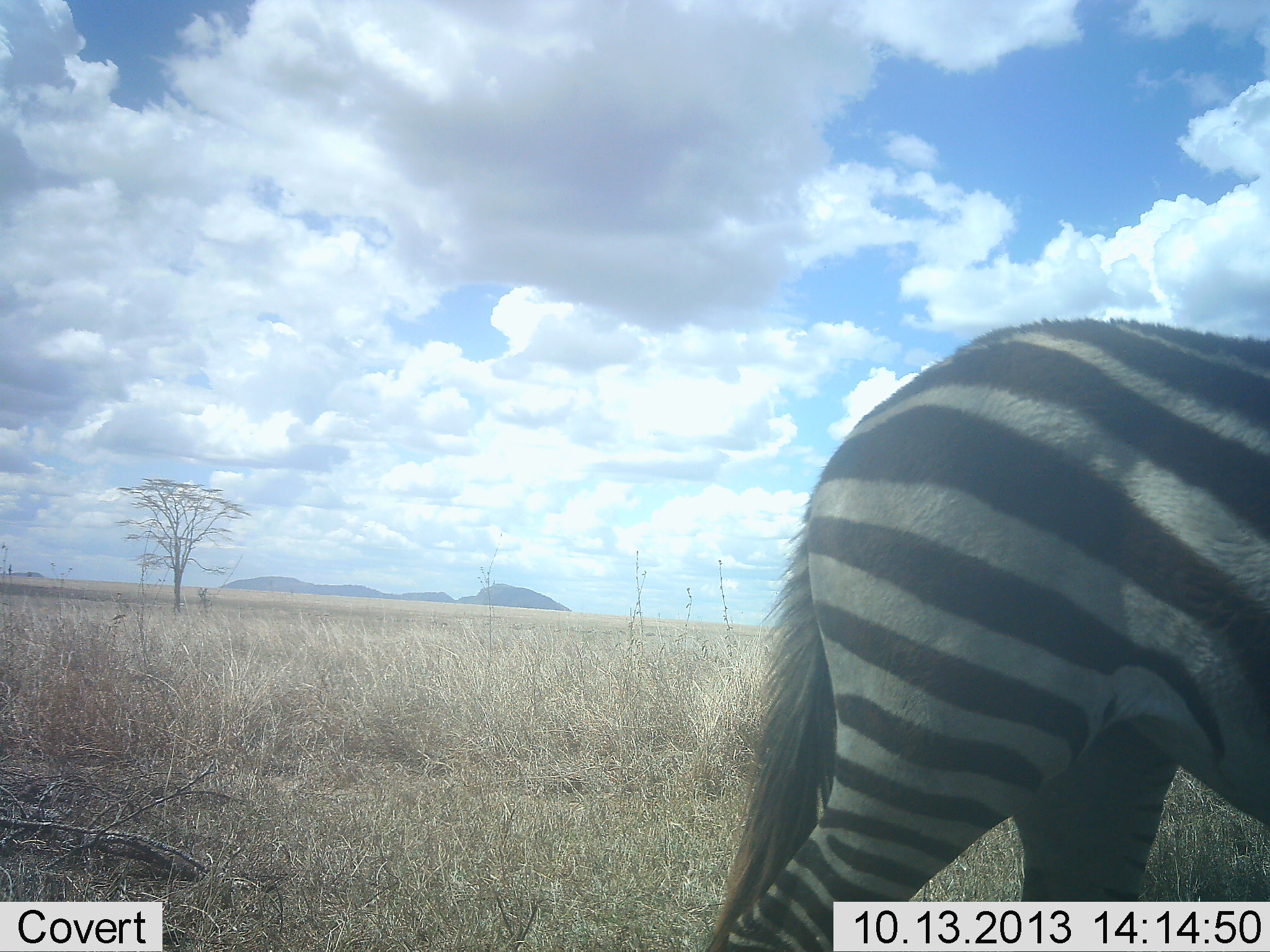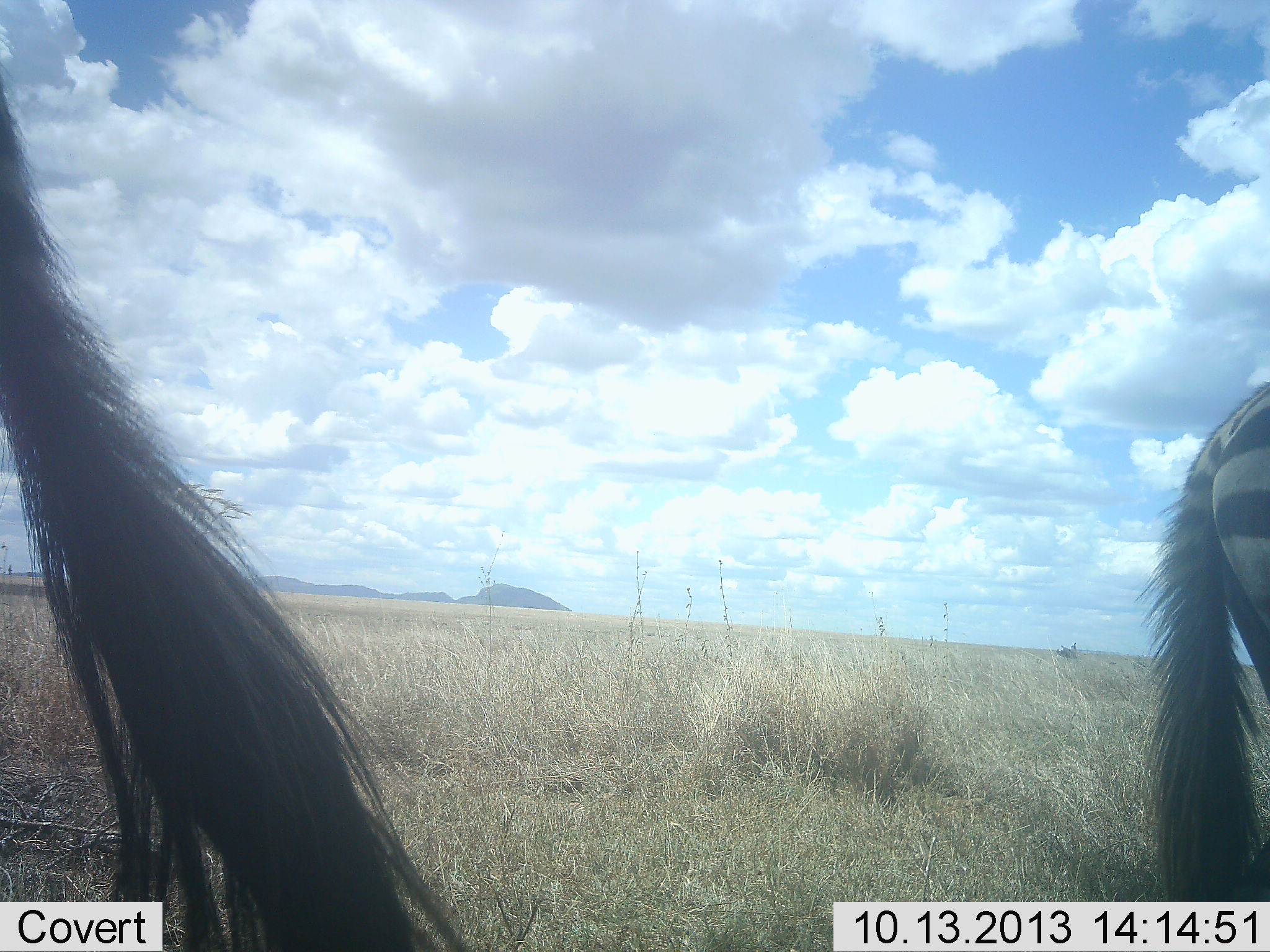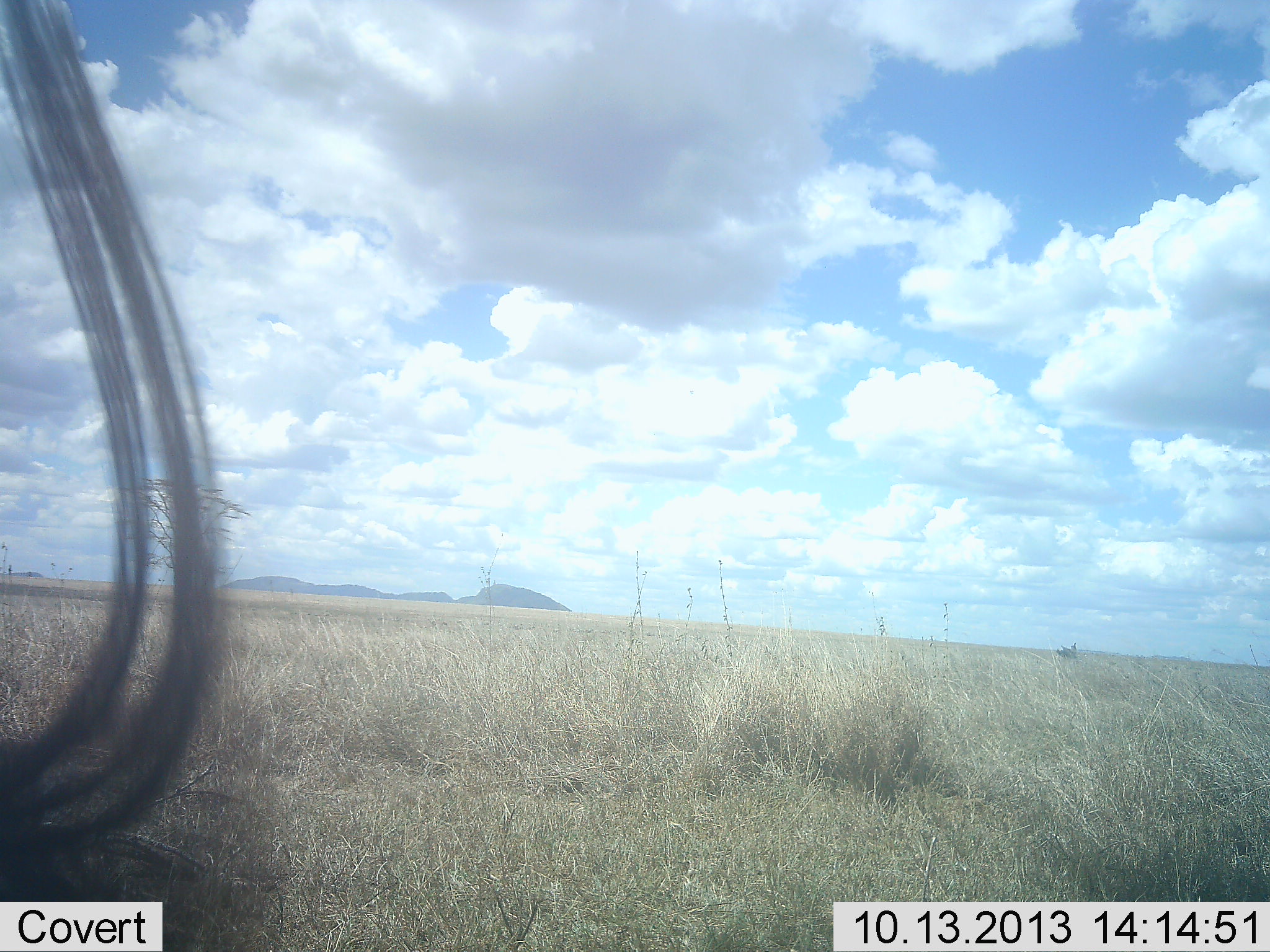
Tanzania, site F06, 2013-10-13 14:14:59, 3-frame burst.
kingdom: Animalia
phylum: Chordata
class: Mammalia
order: Perissodactyla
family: Equidae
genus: Equus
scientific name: Equus quagga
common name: plains zebra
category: zebra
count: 2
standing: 47%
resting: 3%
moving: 76%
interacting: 0%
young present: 0%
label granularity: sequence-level